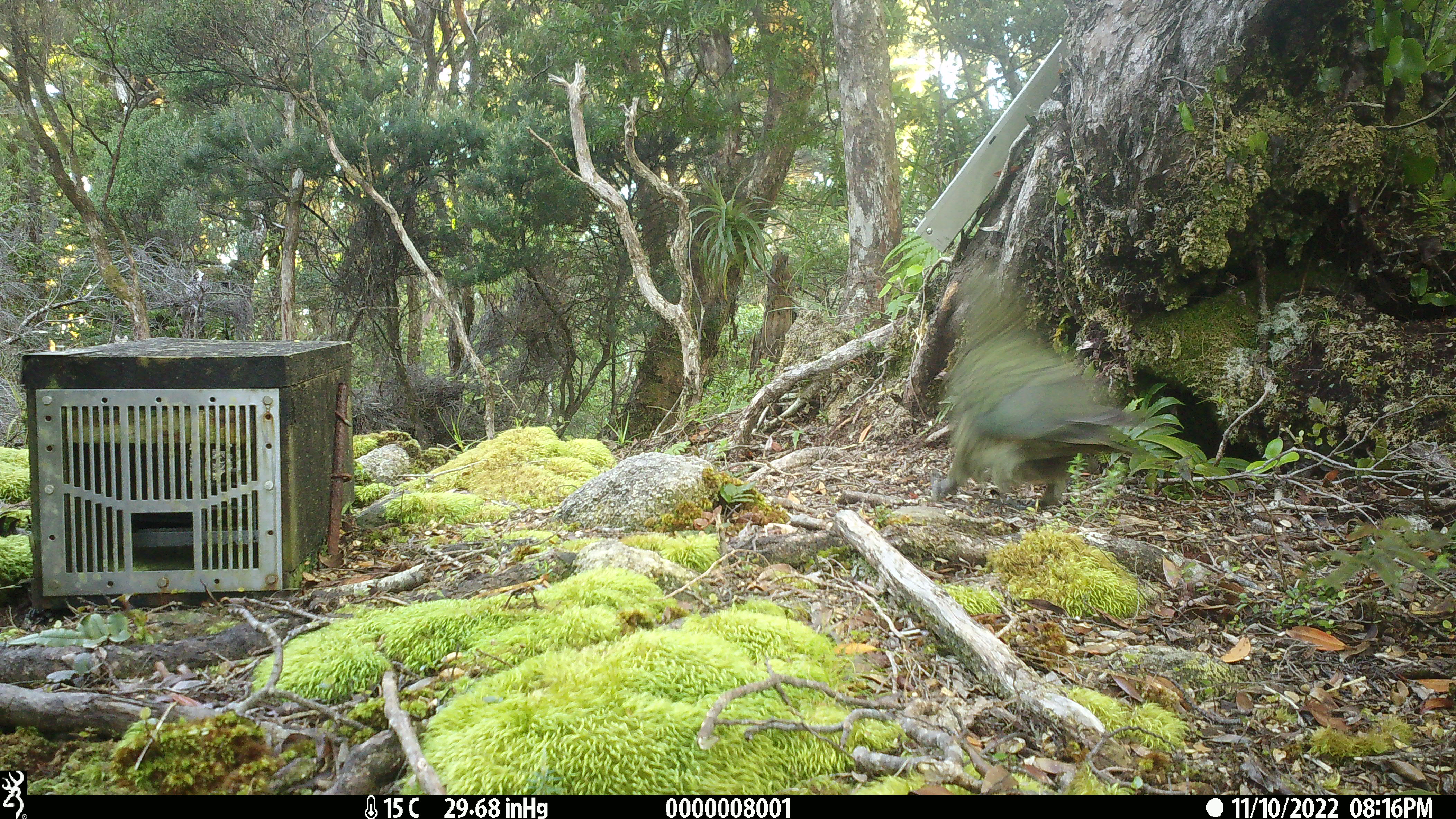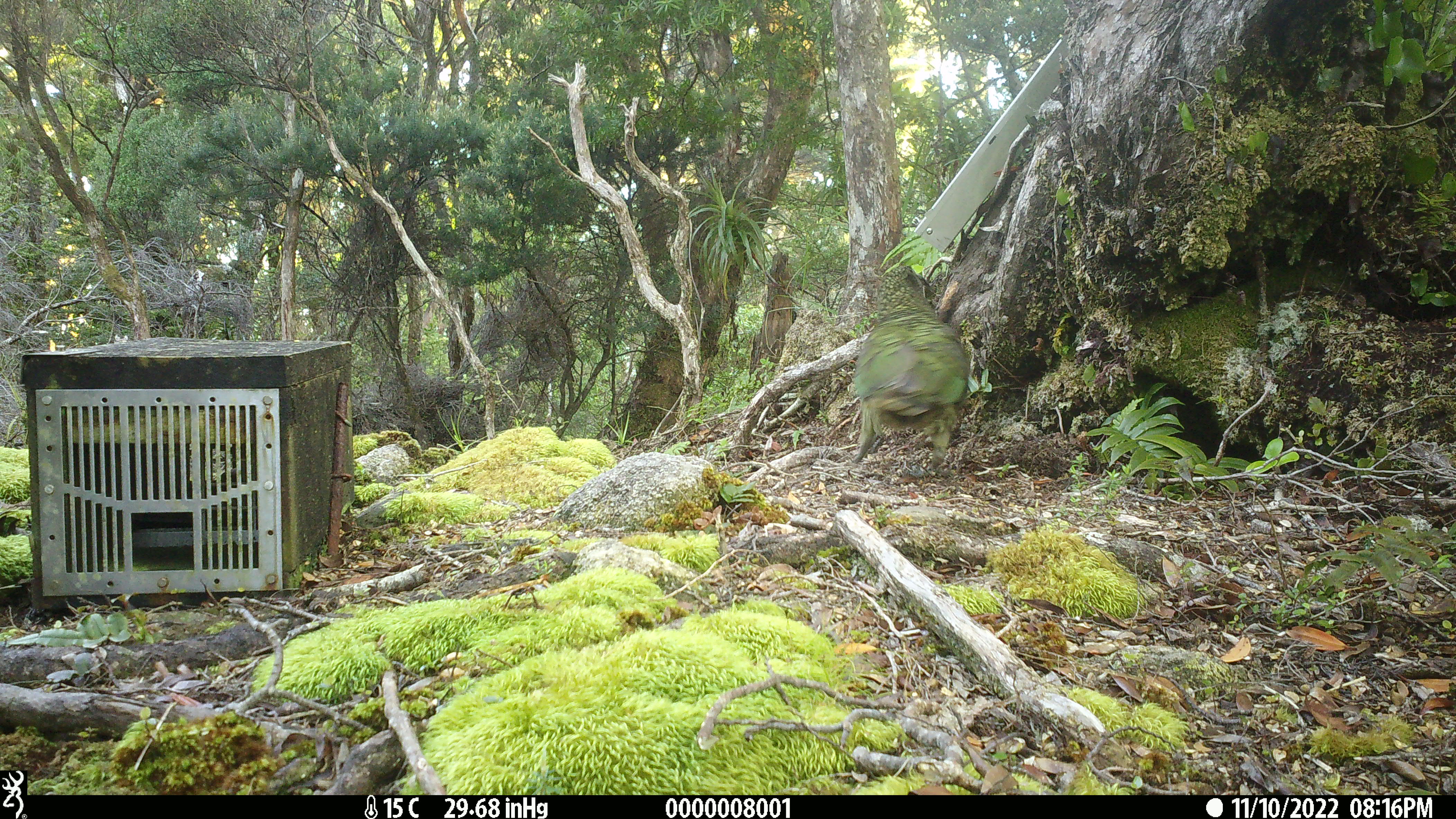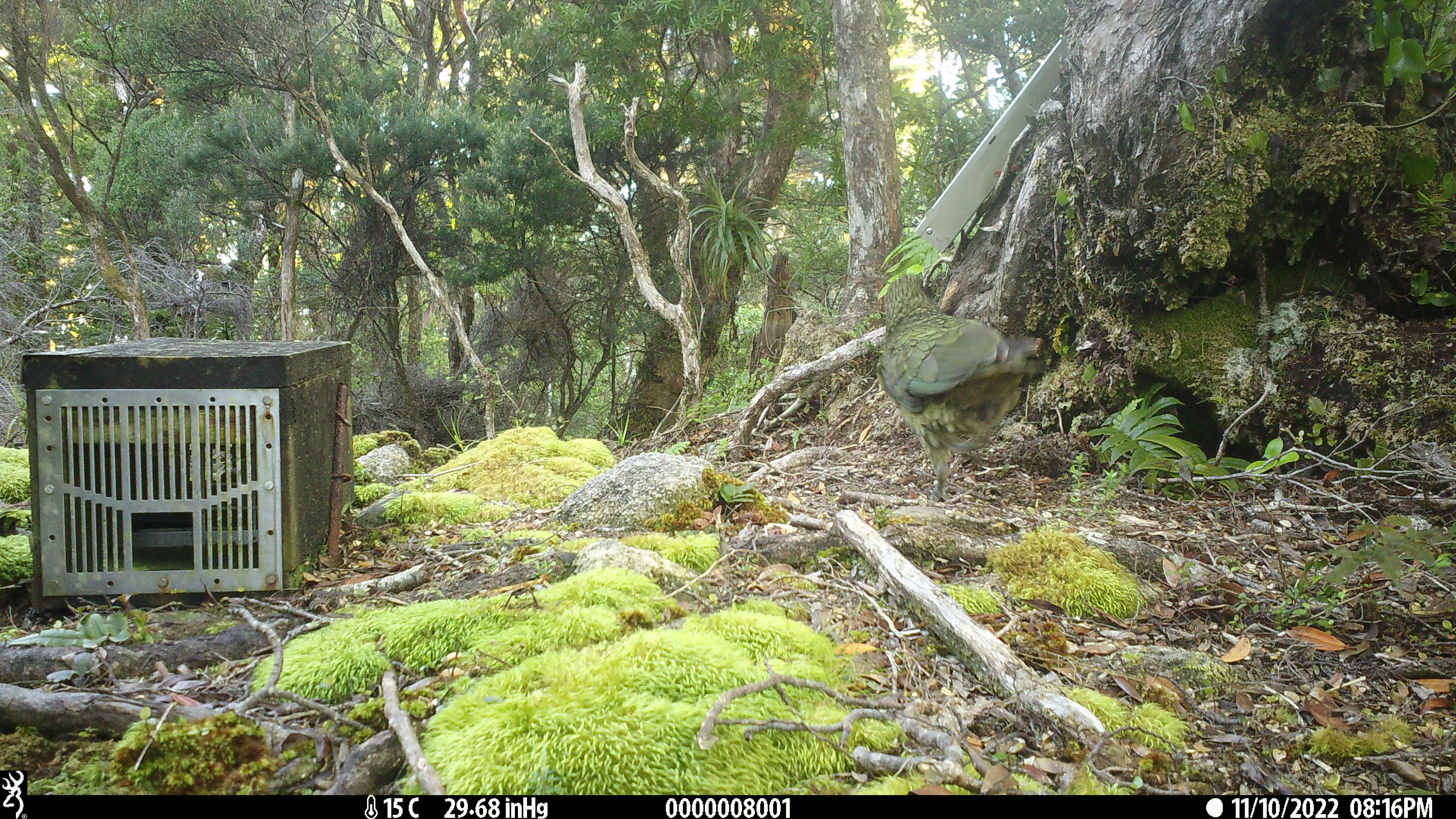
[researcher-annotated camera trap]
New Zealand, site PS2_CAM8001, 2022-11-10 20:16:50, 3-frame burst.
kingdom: Animalia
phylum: Chordata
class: Aves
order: Psittaciformes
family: Strigopidae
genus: Nestor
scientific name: Nestor notabilis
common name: kea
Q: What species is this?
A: Kea (Nestor notabilis).